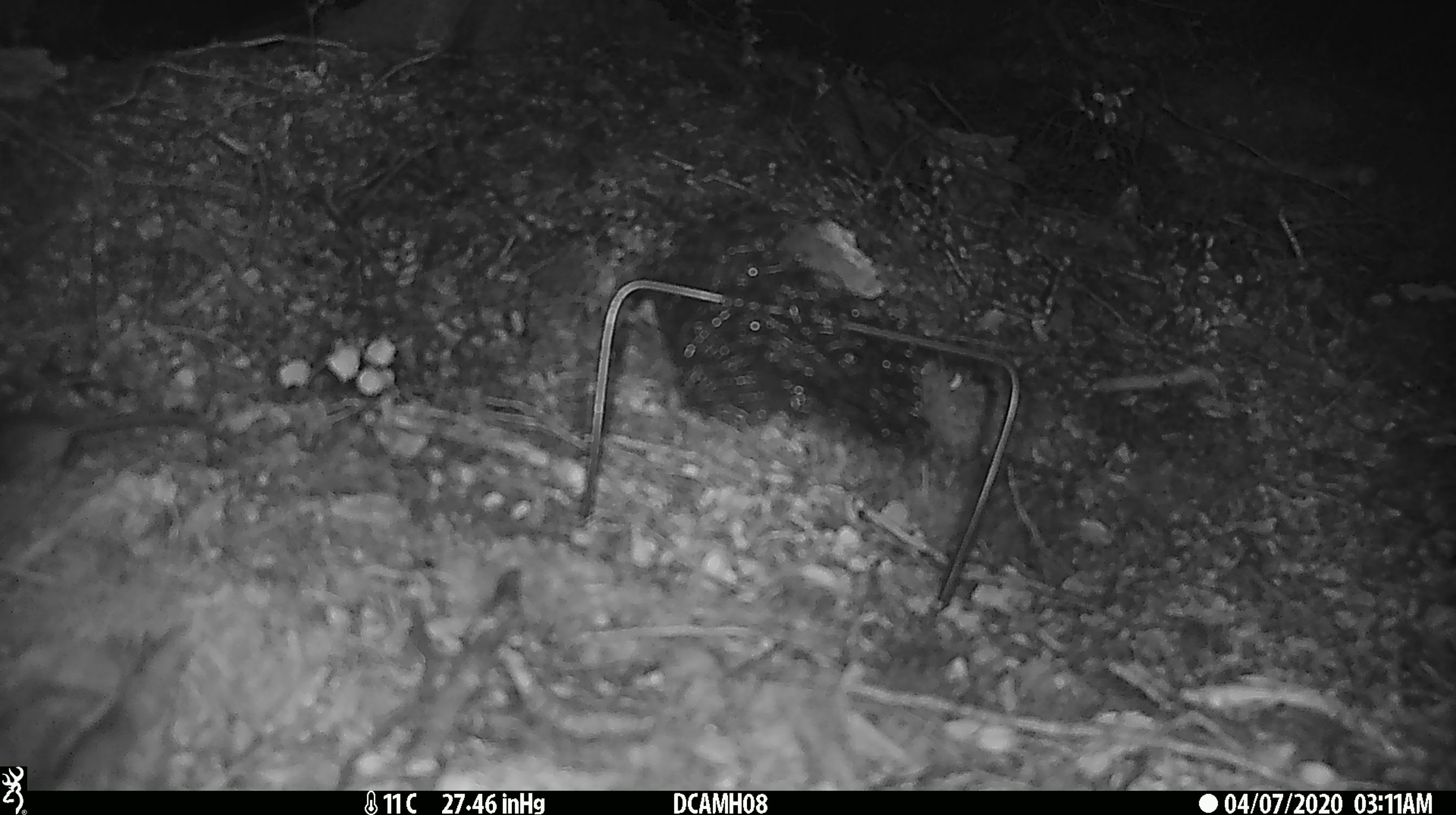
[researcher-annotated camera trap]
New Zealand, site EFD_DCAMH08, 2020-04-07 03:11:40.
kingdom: Animalia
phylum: Chordata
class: Mammalia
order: Rodentia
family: Muridae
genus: Mus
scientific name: Mus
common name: mouse